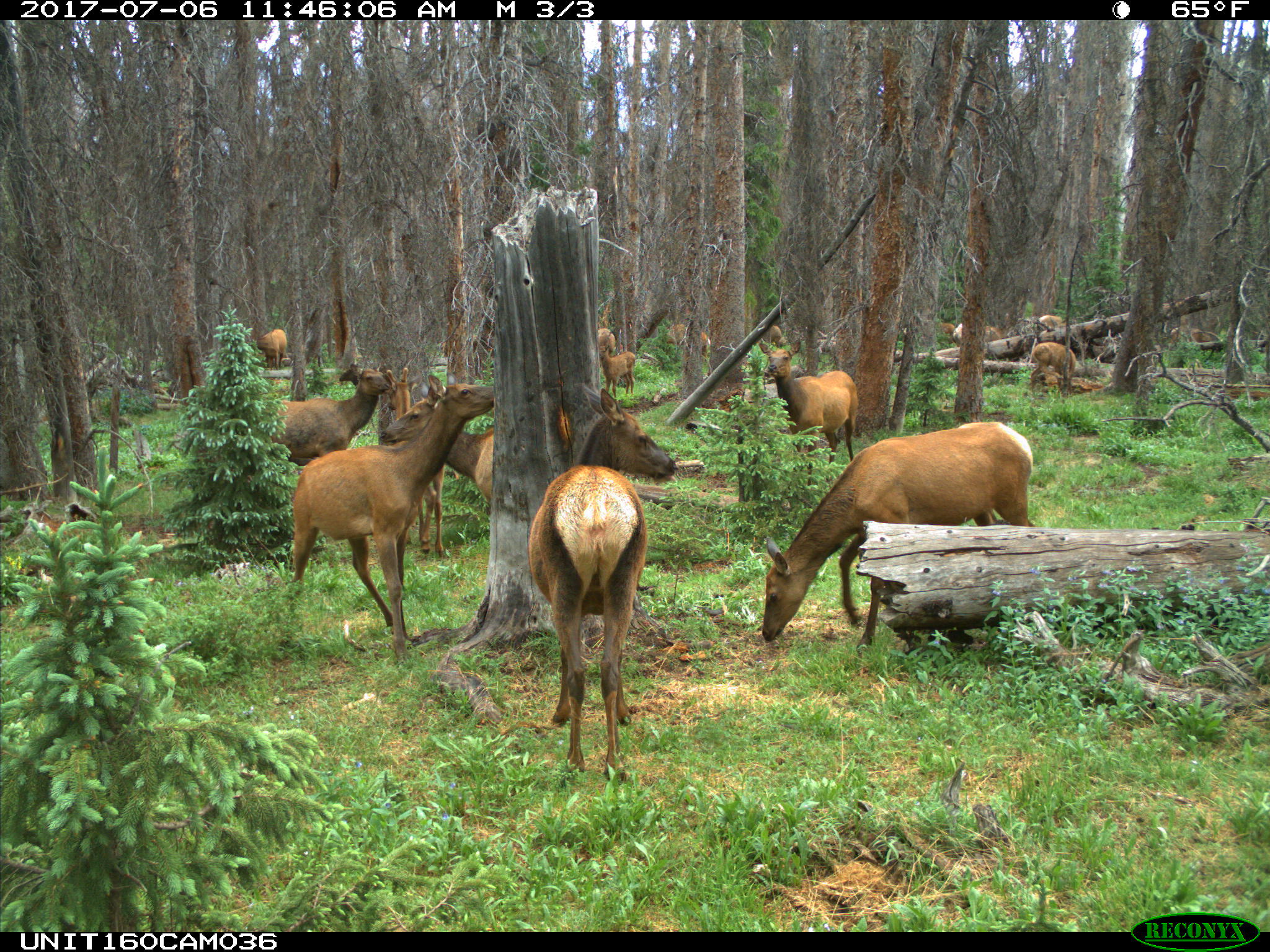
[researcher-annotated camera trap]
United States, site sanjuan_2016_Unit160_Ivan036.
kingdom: Animalia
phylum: Chordata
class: Mammalia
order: Artiodactyla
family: Cervidae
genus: Cervus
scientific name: Cervus elaphus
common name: red deer